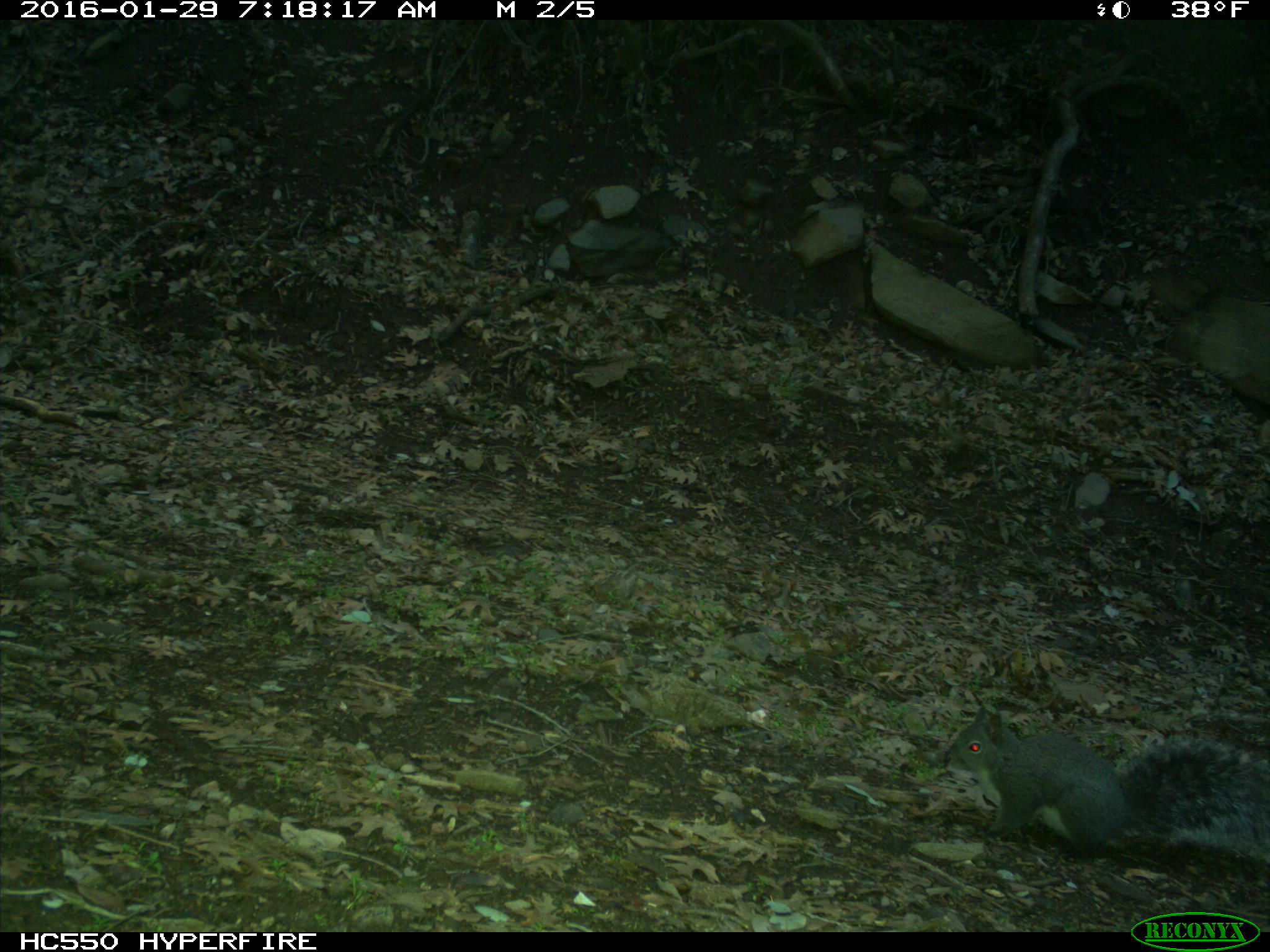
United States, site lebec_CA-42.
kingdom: Animalia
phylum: Chordata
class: Mammalia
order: Rodentia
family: Sciuridae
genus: Sciurus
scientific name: Sciurus carolinensis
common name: eastern gray squirrel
Sciurus carolinensis (eastern gray squirrel).